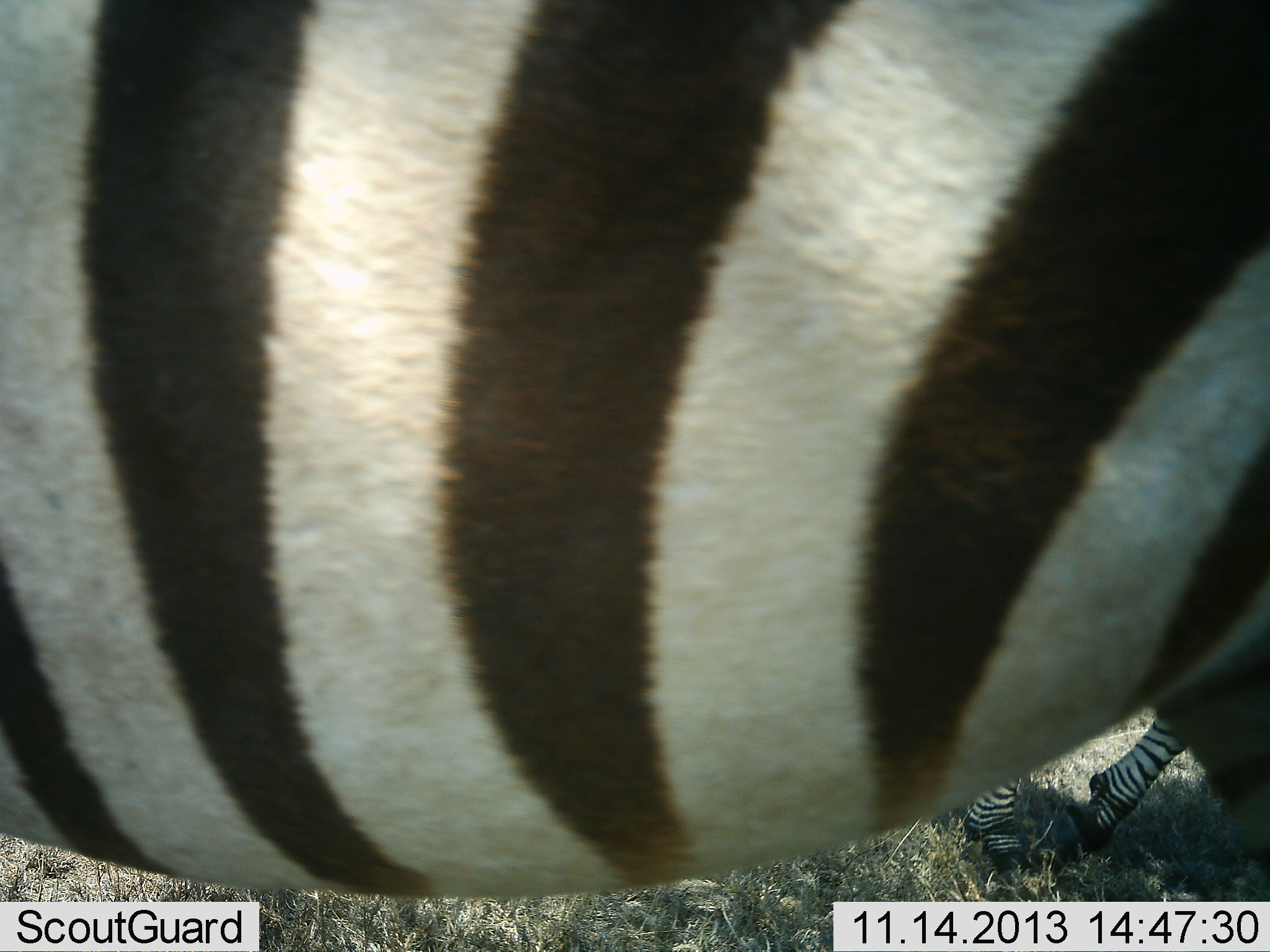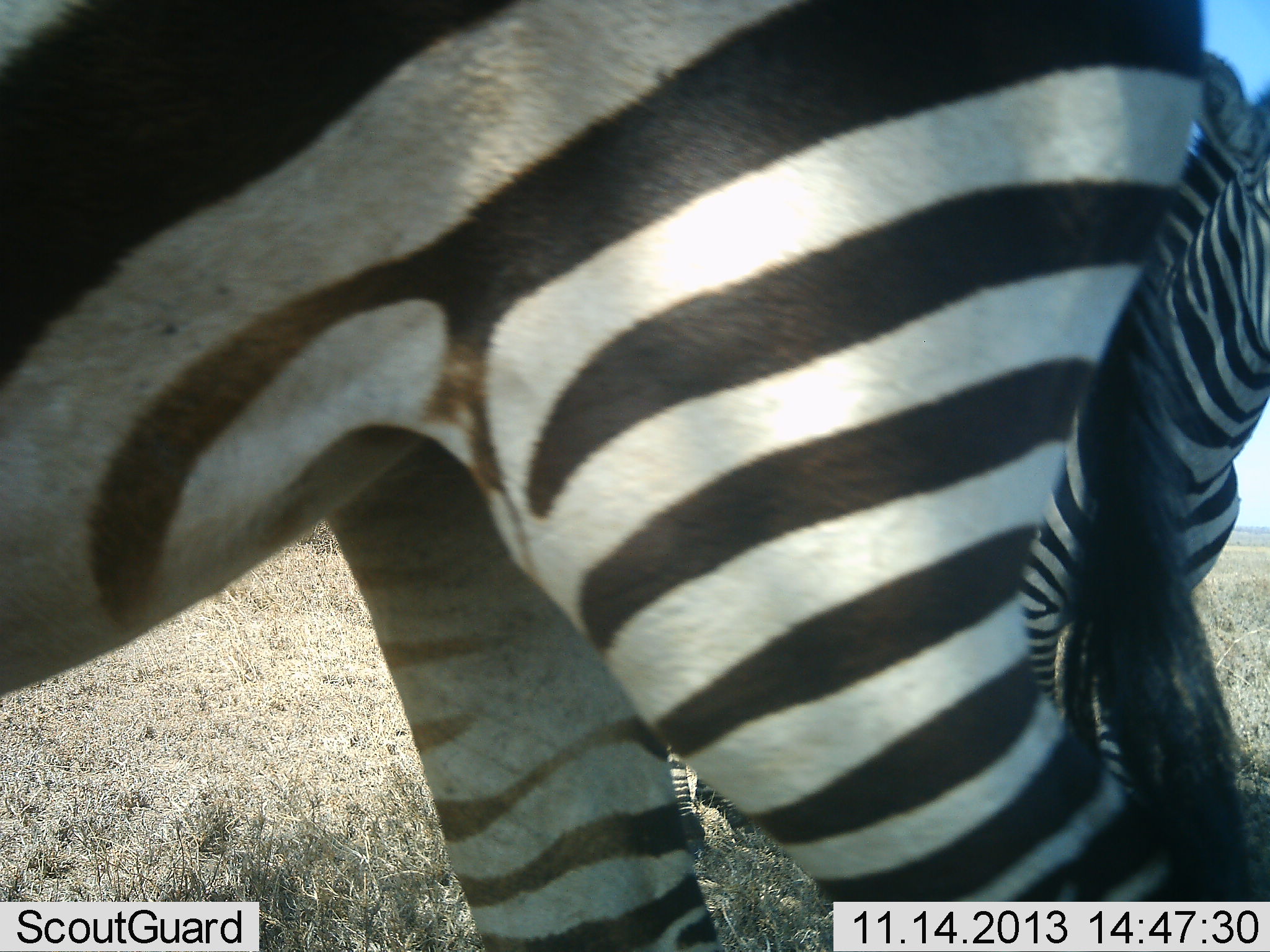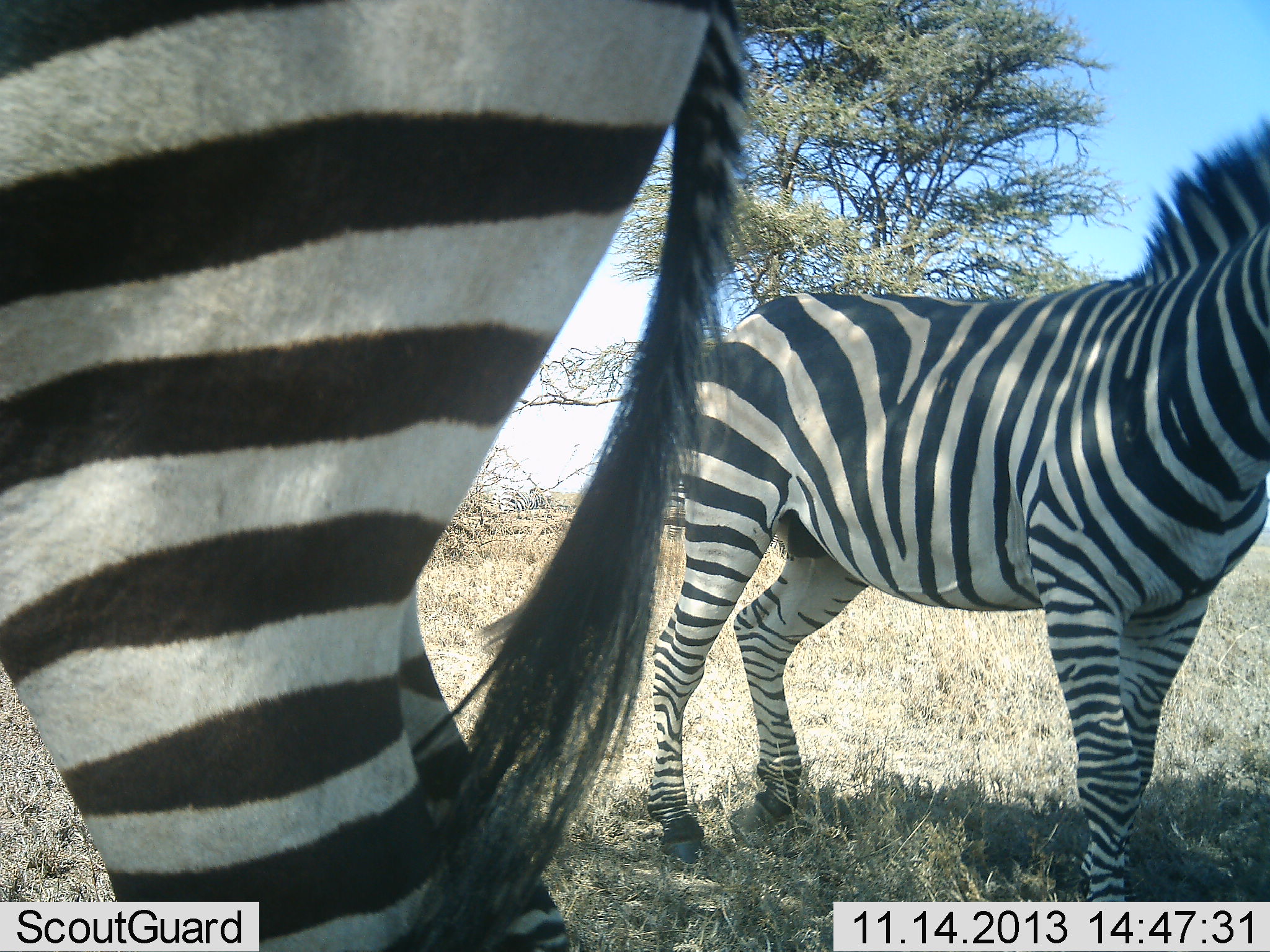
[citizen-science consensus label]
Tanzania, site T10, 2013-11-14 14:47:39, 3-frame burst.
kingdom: Animalia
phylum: Chordata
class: Mammalia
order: Perissodactyla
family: Equidae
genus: Equus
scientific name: Equus quagga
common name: plains zebra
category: zebra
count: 2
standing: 89%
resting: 3%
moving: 46%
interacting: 6%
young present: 3%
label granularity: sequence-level